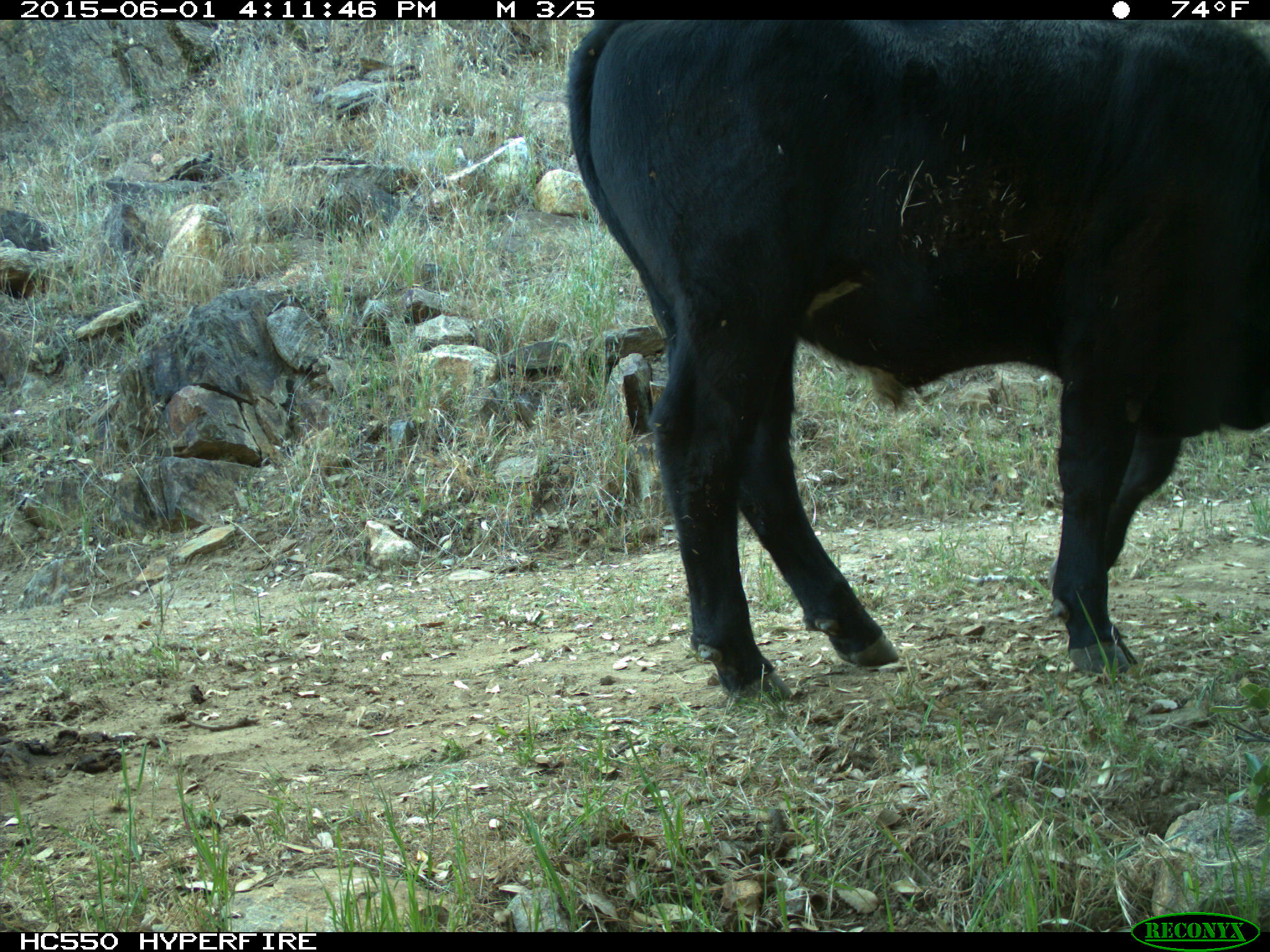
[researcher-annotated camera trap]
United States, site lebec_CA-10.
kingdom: Animalia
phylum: Chordata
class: Mammalia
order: Artiodactyla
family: Bovidae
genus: Bos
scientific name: Bos taurus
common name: domestic cow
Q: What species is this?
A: Bos taurus (domestic cow).